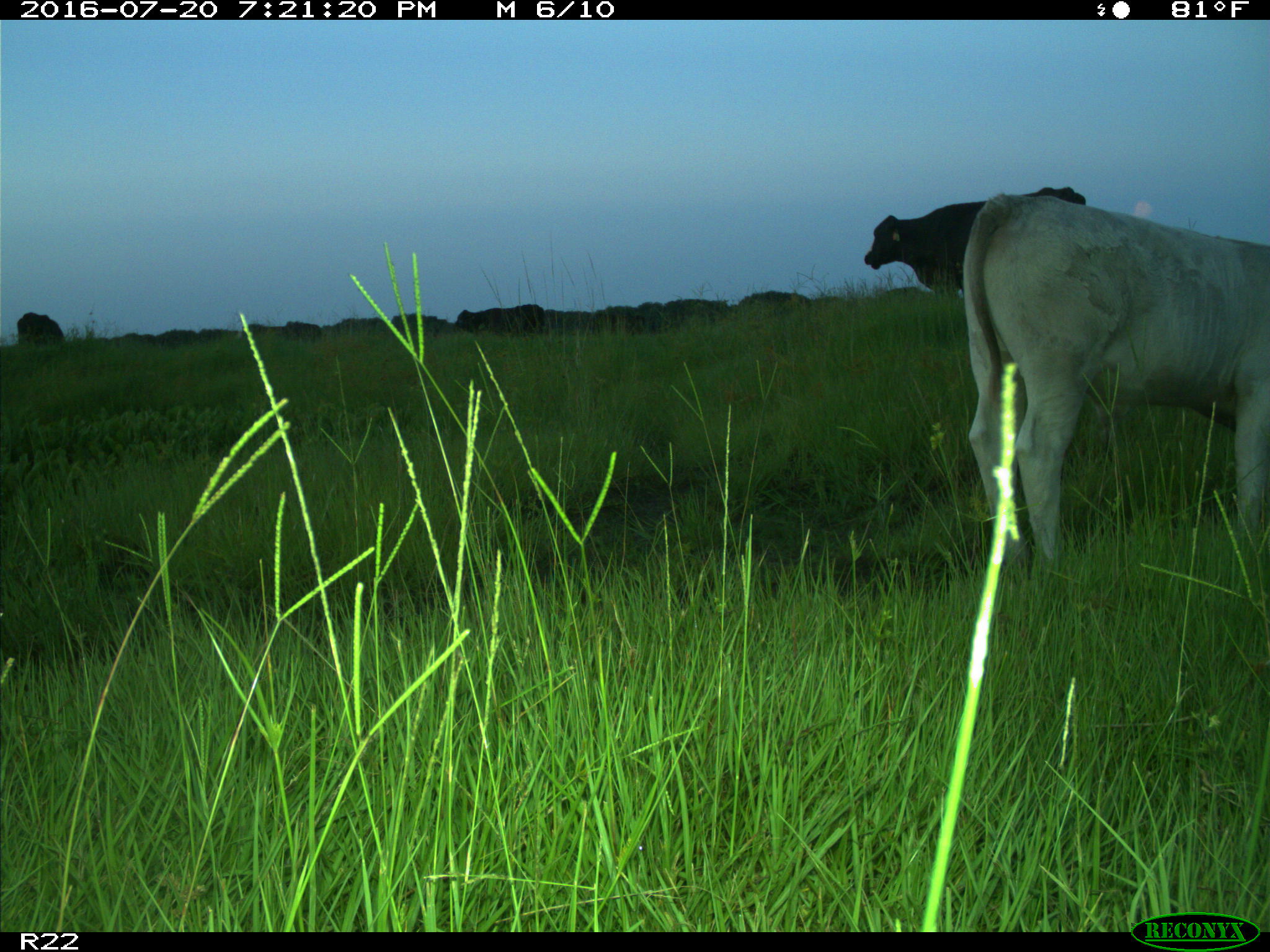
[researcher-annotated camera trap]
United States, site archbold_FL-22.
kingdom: Animalia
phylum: Chordata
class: Mammalia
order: Artiodactyla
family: Bovidae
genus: Bos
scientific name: Bos taurus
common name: domestic cow